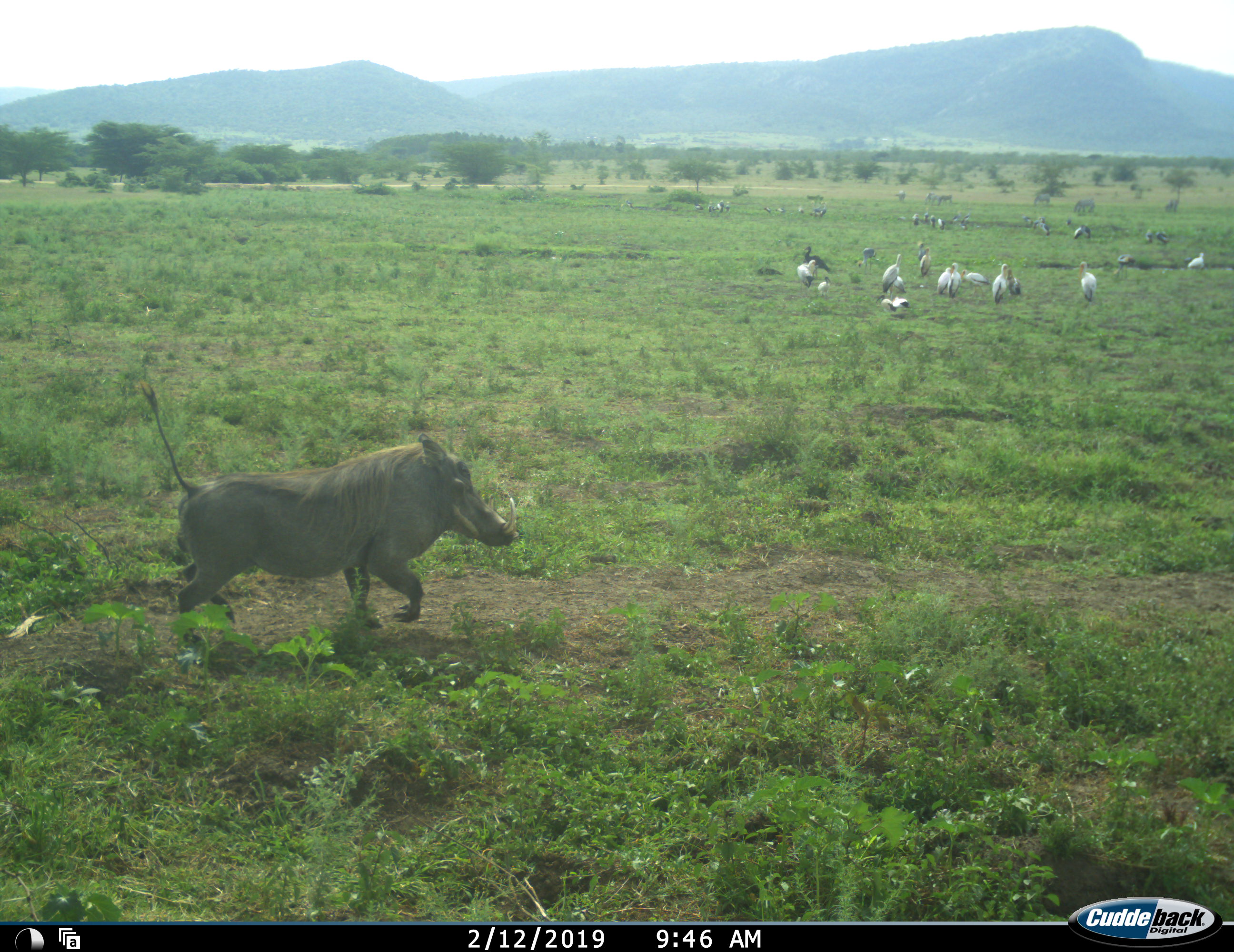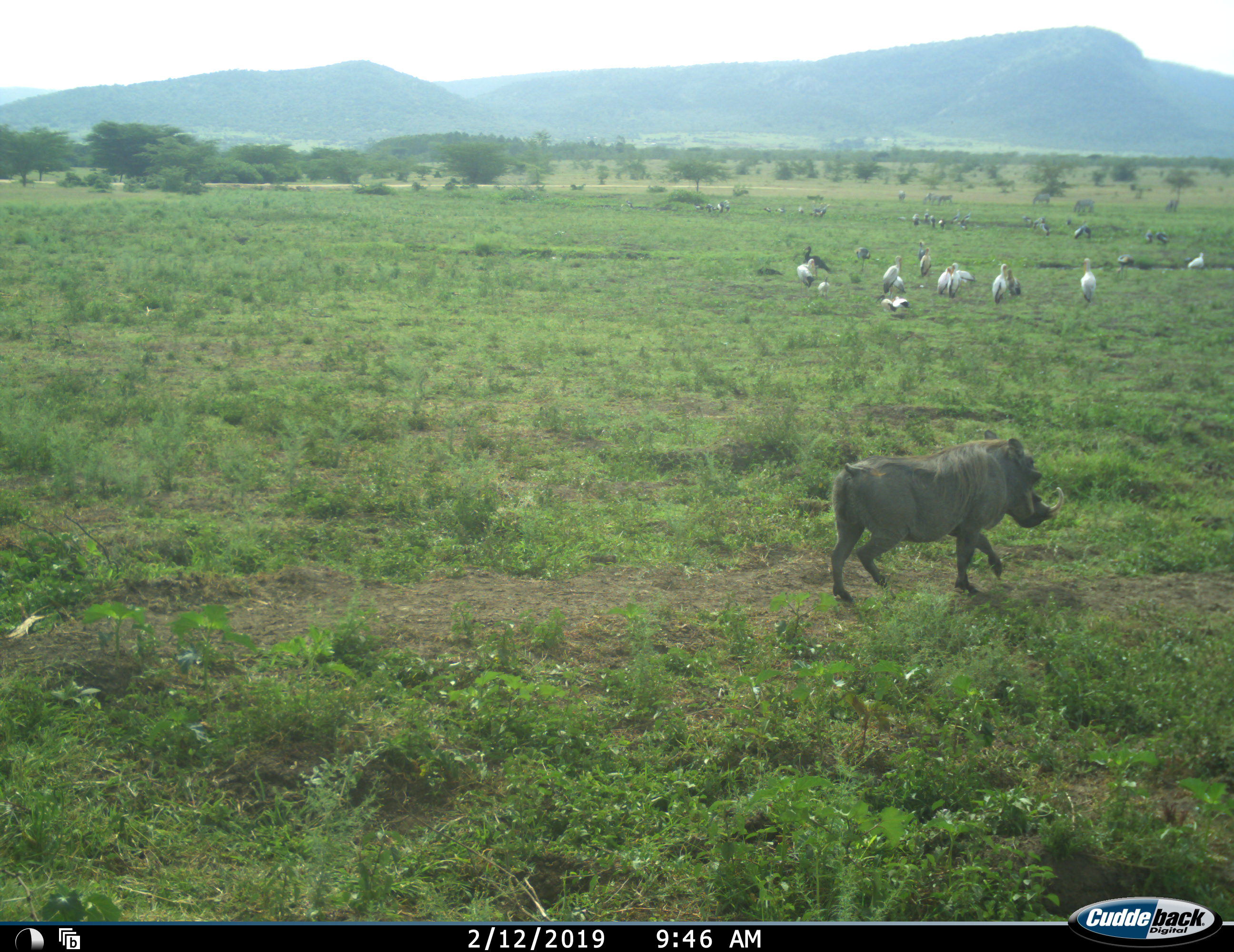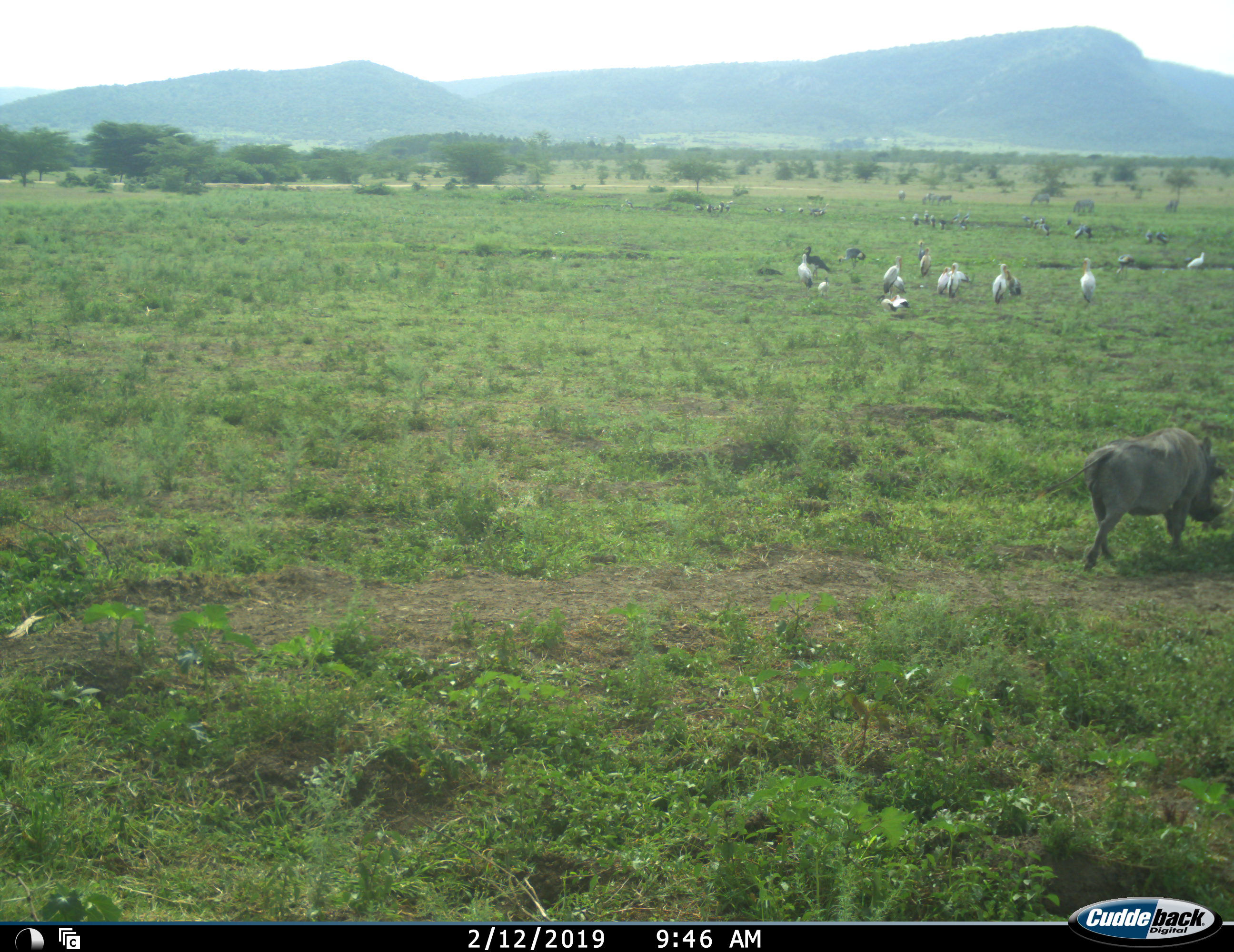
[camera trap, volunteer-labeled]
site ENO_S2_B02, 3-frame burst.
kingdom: Animalia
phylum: Chordata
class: Aves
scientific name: Aves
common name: bird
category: birdother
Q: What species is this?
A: Birdother (bird) (Aves).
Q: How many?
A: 11-50.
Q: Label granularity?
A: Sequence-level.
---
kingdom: Animalia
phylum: Chordata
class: Mammalia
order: Artiodactyla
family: Suidae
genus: Phacochoerus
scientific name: Phacochoerus africanus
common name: warthog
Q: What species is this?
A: Warthog (Phacochoerus africanus).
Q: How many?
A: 1.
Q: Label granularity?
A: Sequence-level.